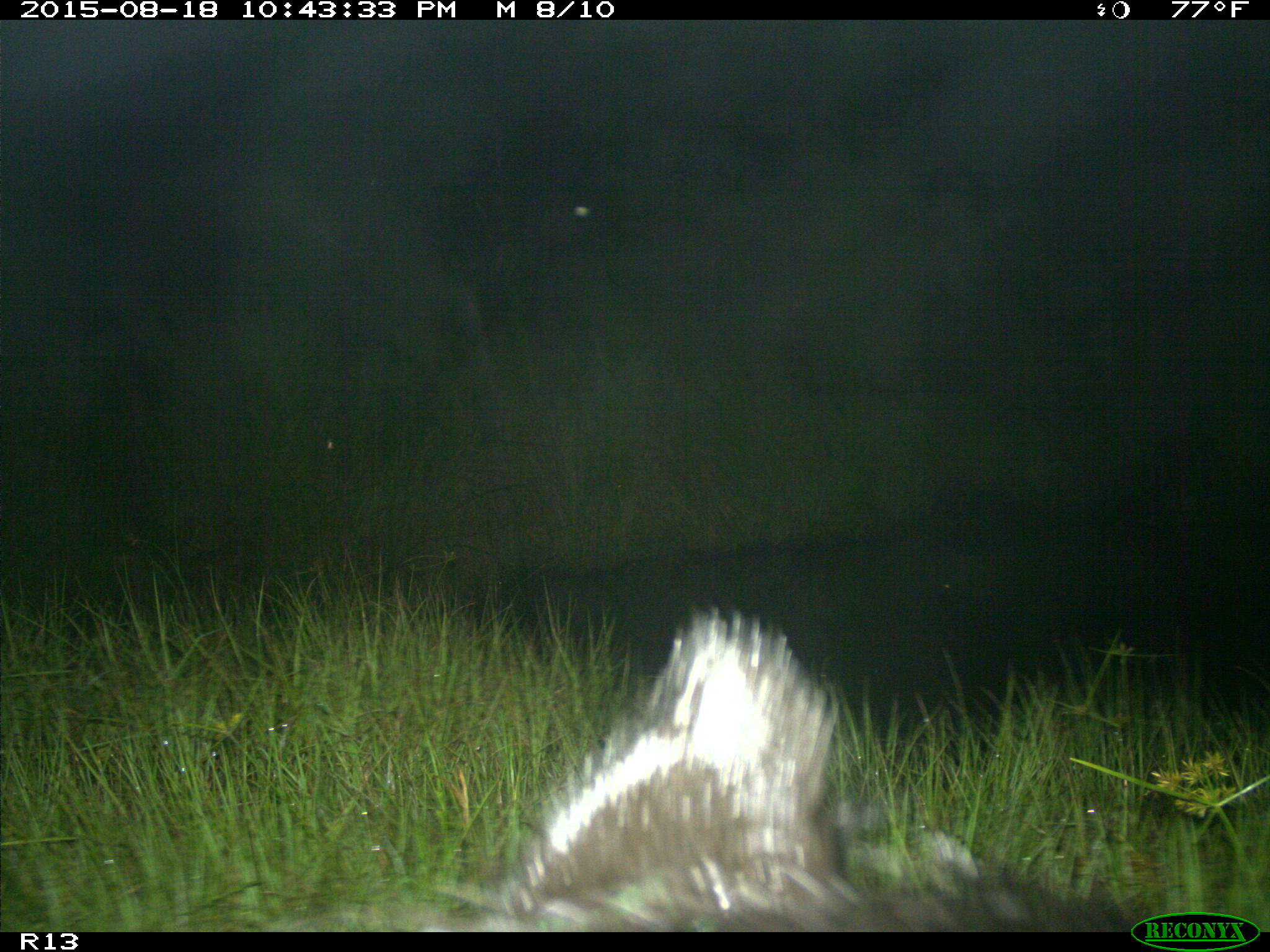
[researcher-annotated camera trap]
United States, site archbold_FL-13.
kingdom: Animalia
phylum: Chordata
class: Mammalia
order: Artiodactyla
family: Suidae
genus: Sus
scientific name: Sus scrofa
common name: wild boar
Sus scrofa (wild boar).